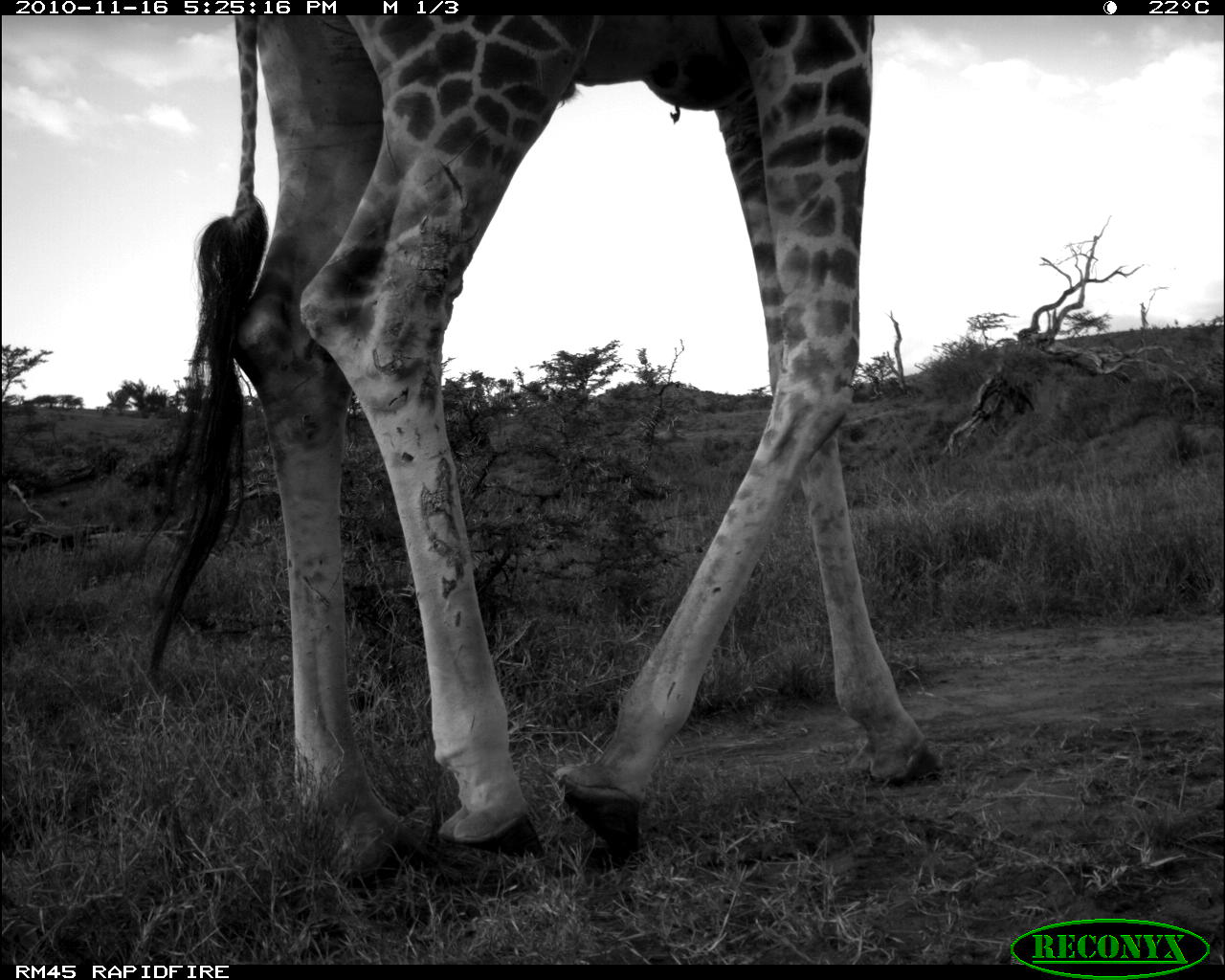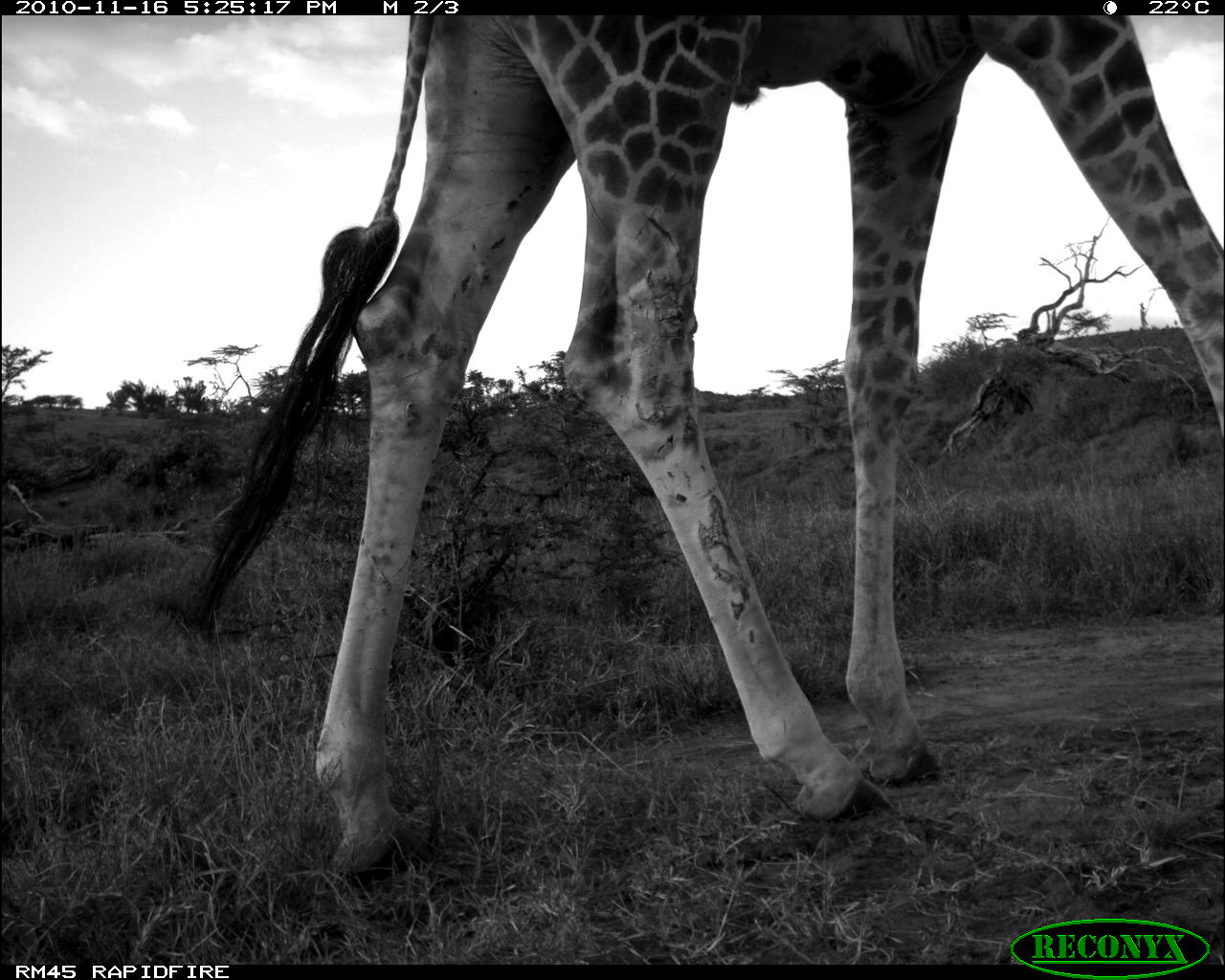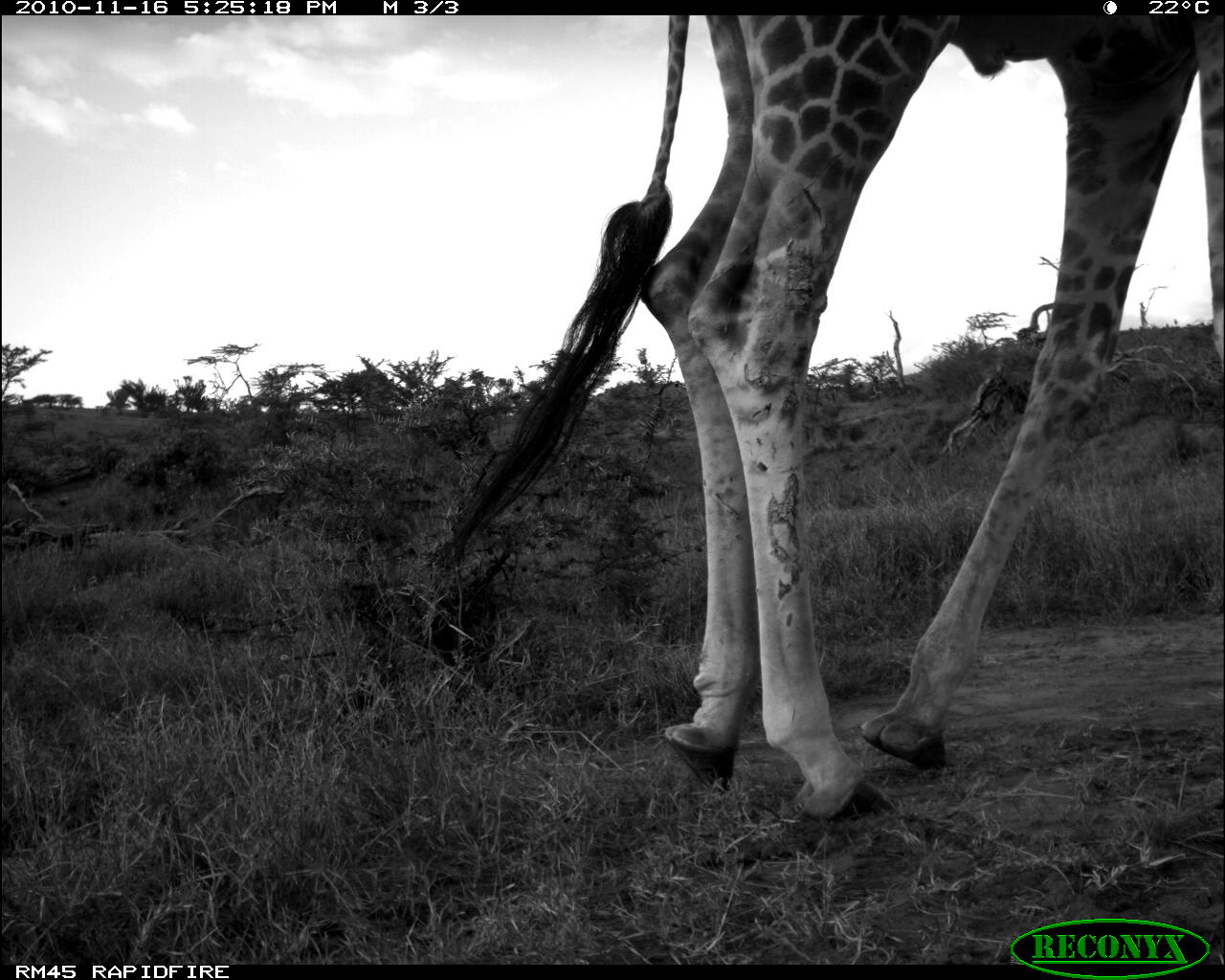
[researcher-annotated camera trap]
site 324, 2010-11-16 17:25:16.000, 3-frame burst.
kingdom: Animalia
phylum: Chordata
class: Mammalia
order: Artiodactyla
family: Giraffidae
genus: Giraffa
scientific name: Giraffa camelopardalis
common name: giraffe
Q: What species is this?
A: Giraffa camelopardalis (giraffe).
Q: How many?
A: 1.